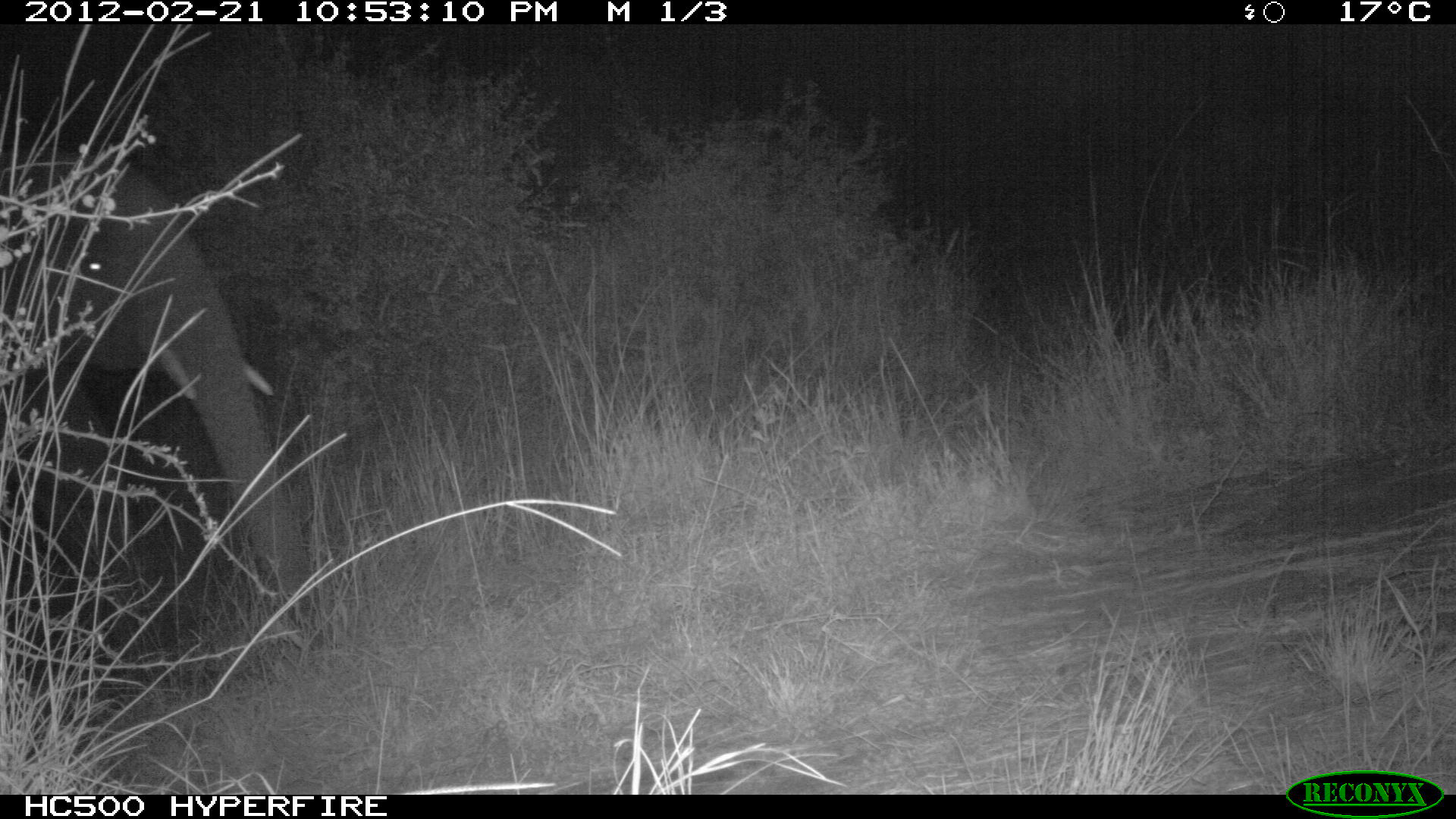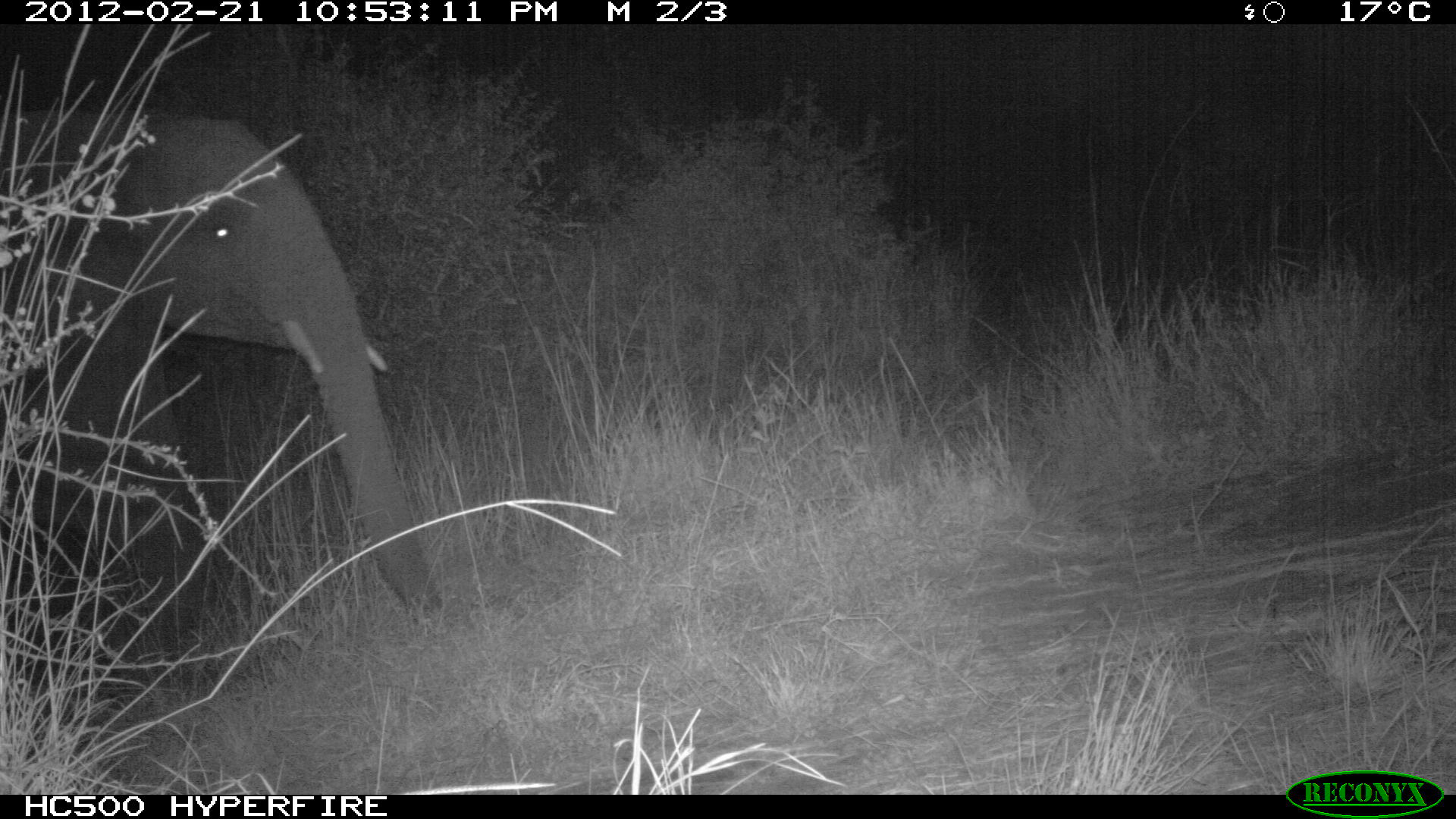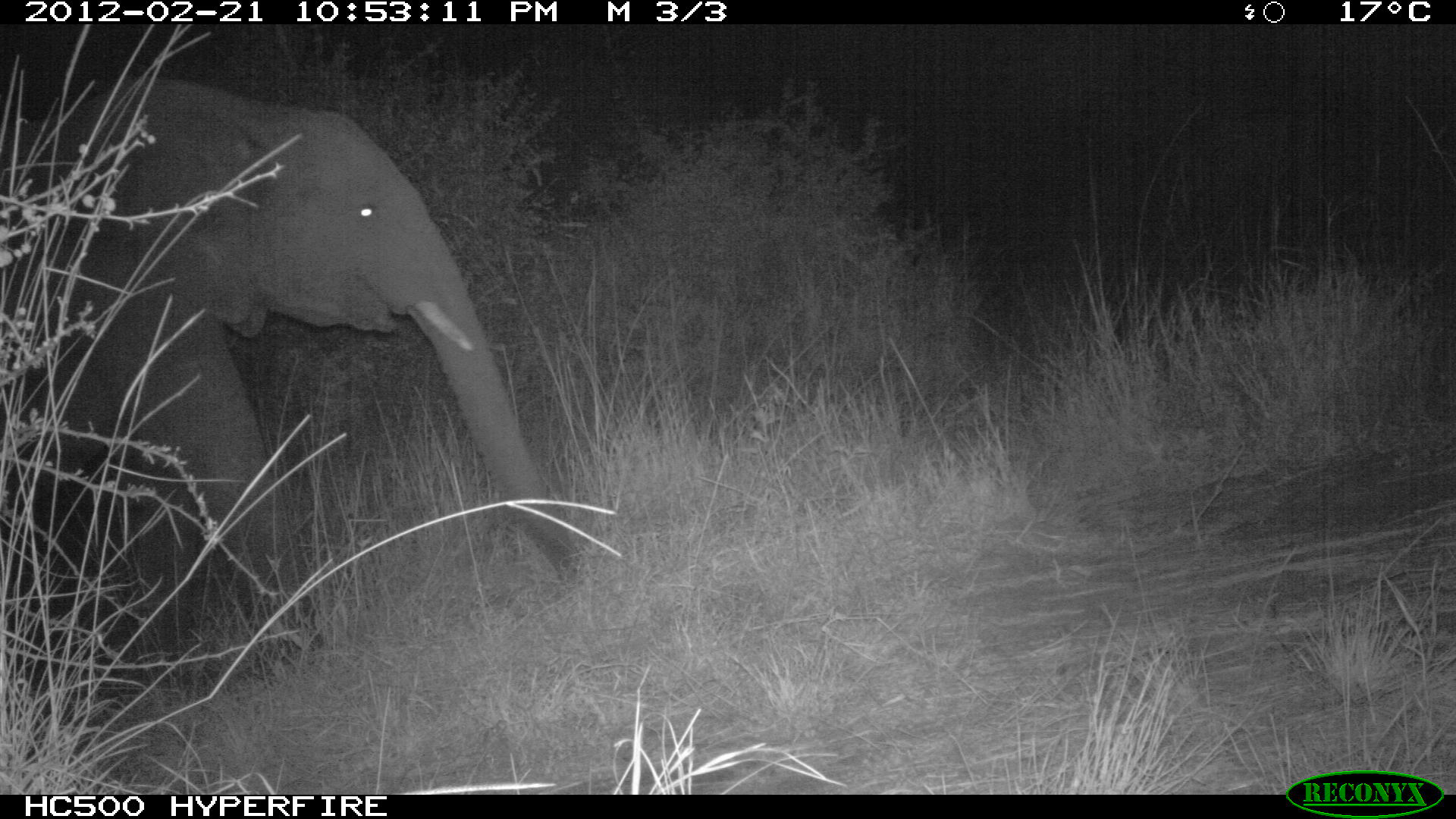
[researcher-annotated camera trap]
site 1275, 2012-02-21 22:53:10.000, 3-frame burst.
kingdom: Animalia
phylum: Chordata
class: Mammalia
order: Proboscidea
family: Elephantidae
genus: Loxodonta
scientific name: Loxodonta africana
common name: african bush elephant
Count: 1.